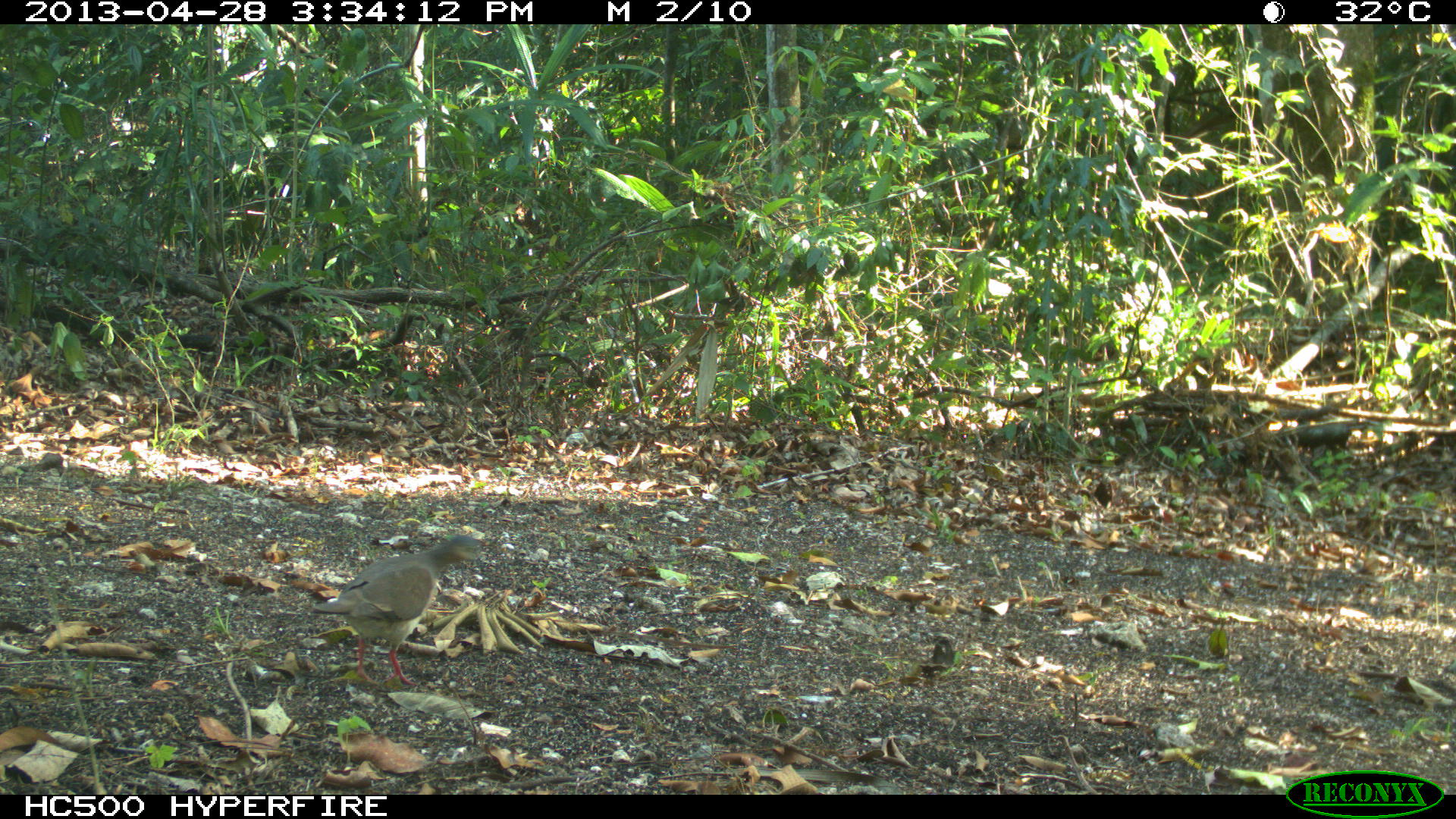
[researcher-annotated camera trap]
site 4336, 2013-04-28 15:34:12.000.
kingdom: Animalia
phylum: Chordata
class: Aves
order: Columbiformes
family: Columbidae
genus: Leptotila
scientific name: Leptotila plumbeiceps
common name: gray-headed dove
Leptotila plumbeiceps (gray-headed dove), count 1.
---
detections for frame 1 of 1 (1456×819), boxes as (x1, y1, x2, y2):
leptotila plumbeiceps: (311, 534, 484, 686)